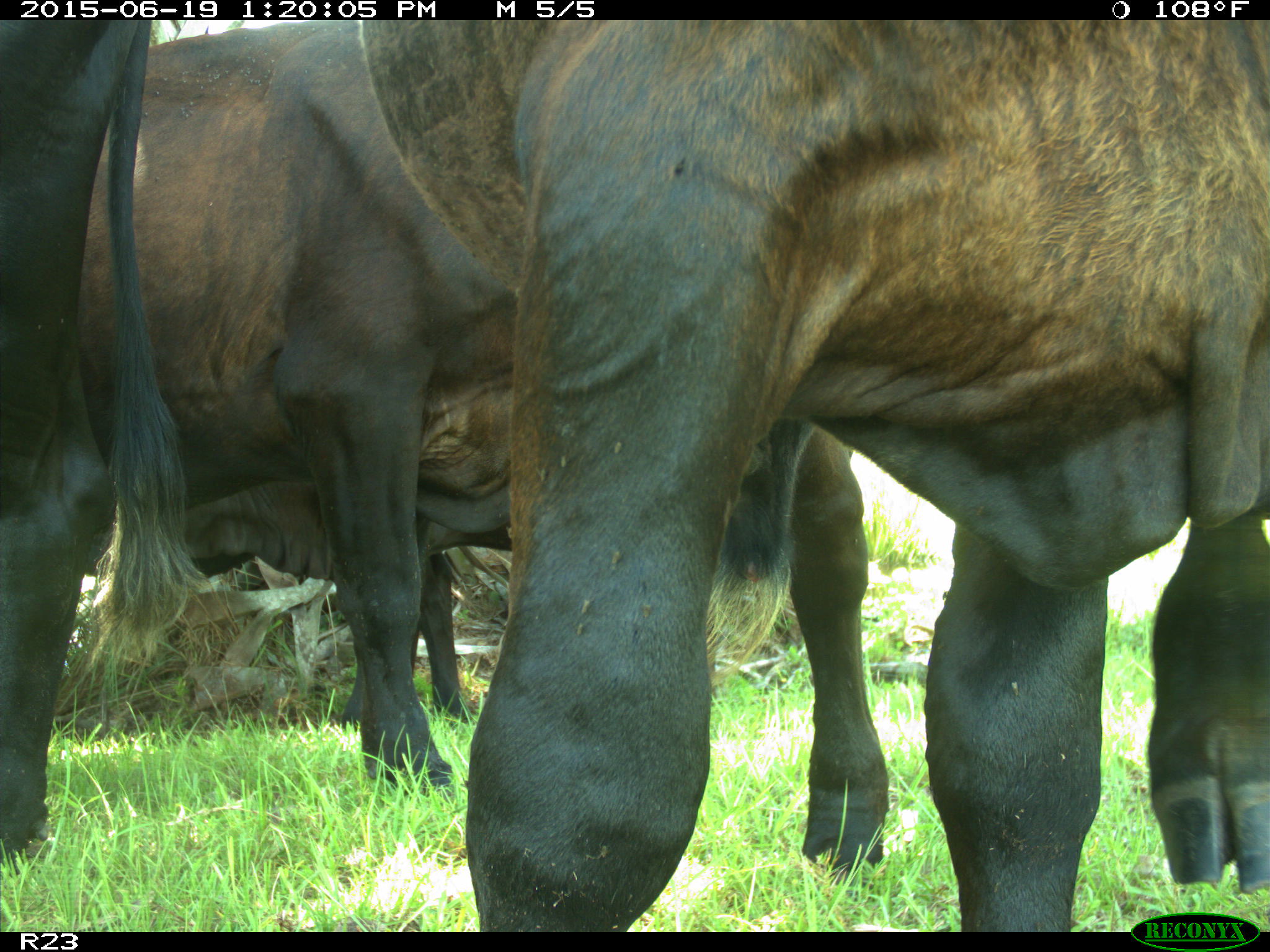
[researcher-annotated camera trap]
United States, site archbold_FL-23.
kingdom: Animalia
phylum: Chordata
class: Mammalia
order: Artiodactyla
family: Cervidae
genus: Odocoileus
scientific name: Odocoileus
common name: deer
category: unidentified deer